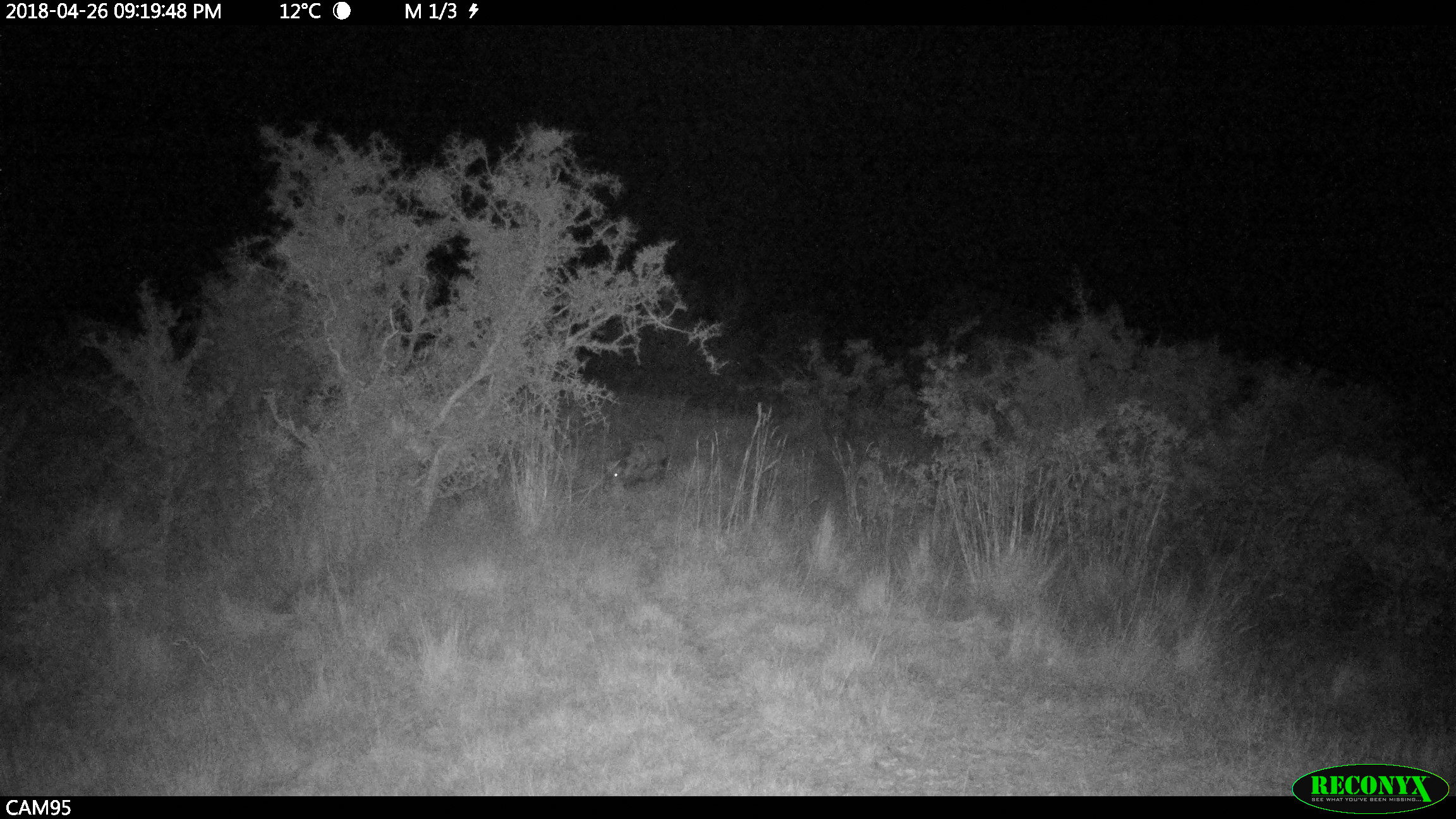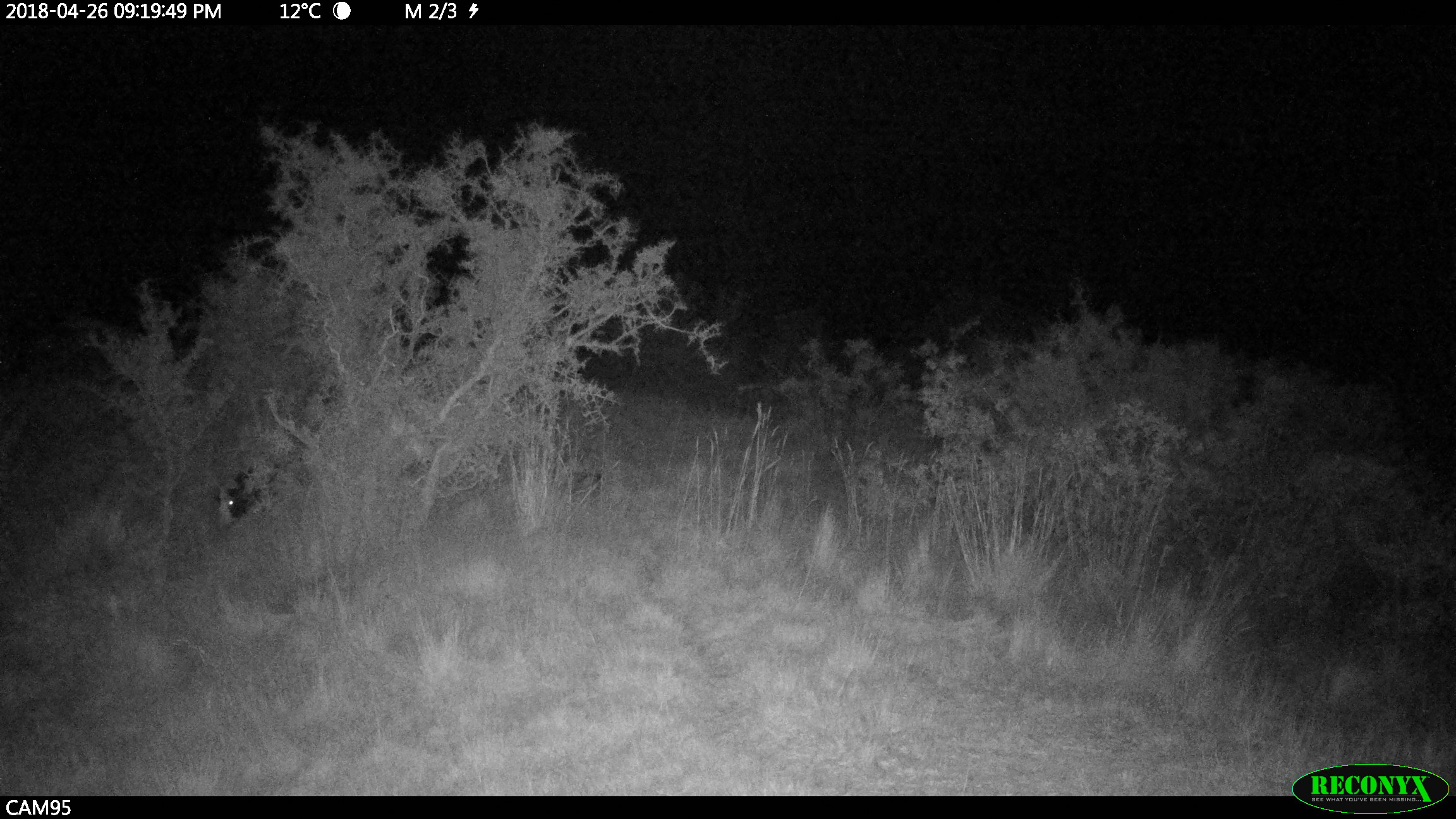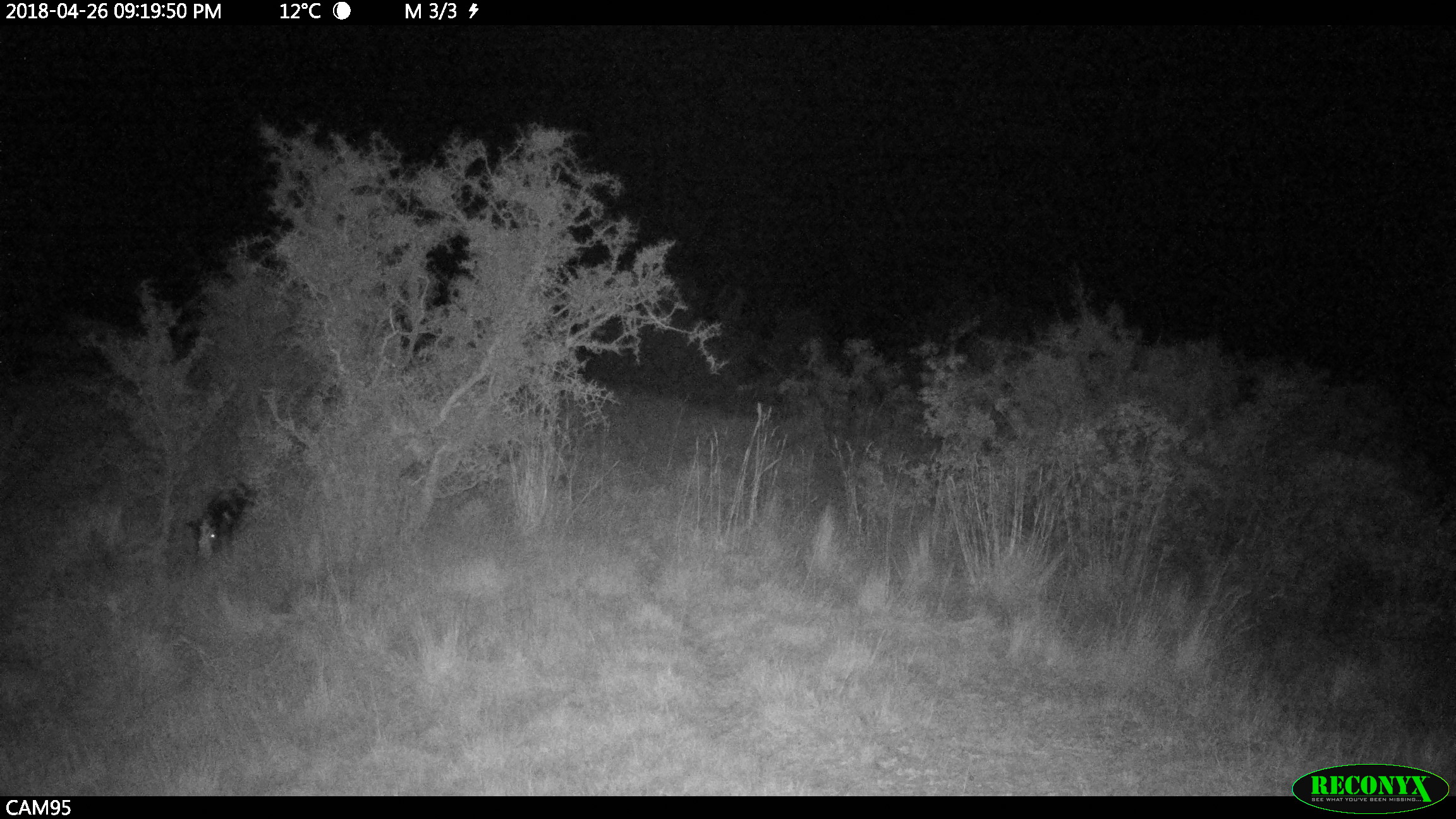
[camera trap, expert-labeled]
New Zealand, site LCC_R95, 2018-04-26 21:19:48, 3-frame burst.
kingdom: Animalia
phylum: Chordata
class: Mammalia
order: Artiodactyla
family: Suidae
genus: Sus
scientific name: Sus scrofa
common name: pig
Pig (Sus scrofa).